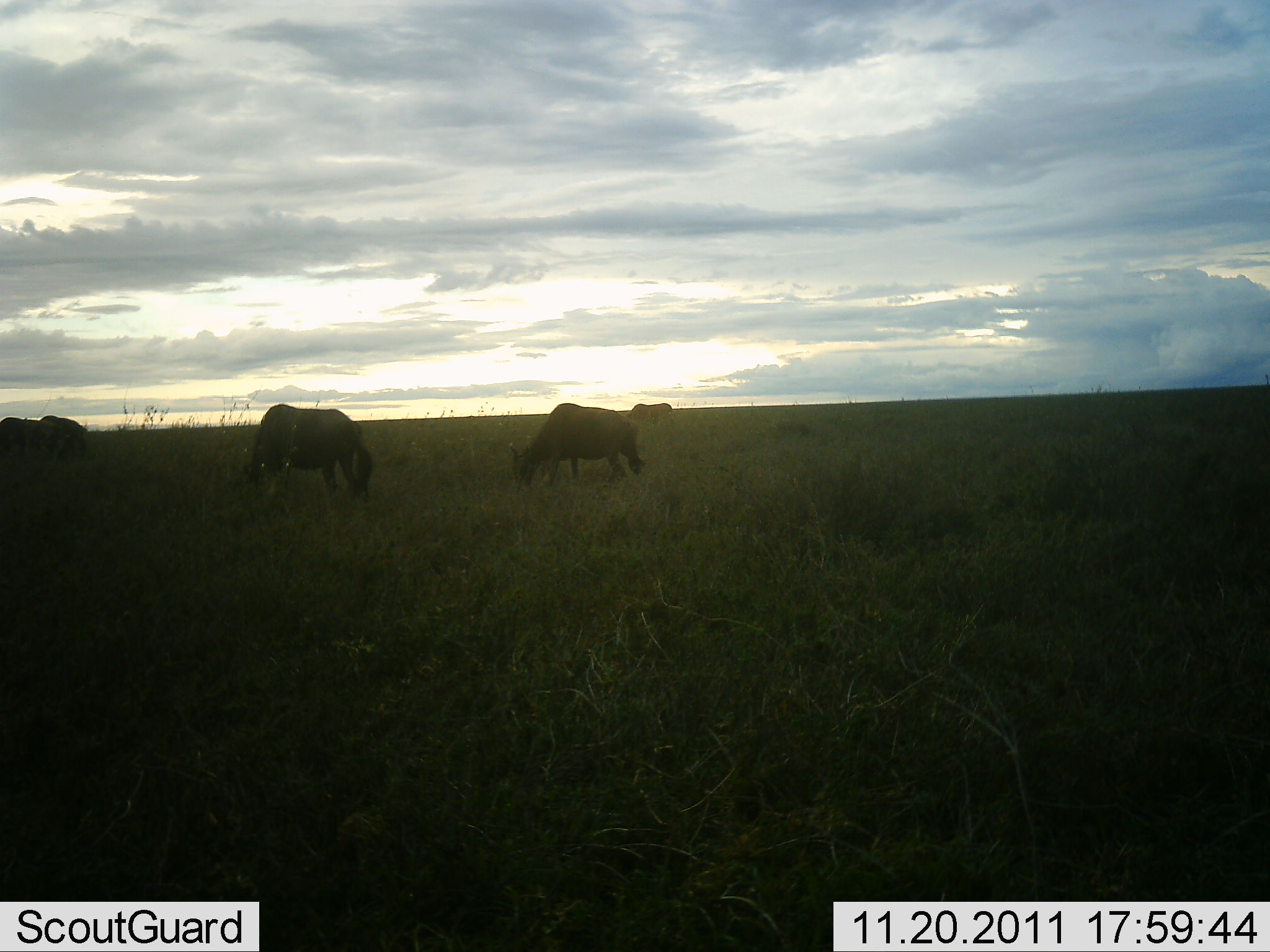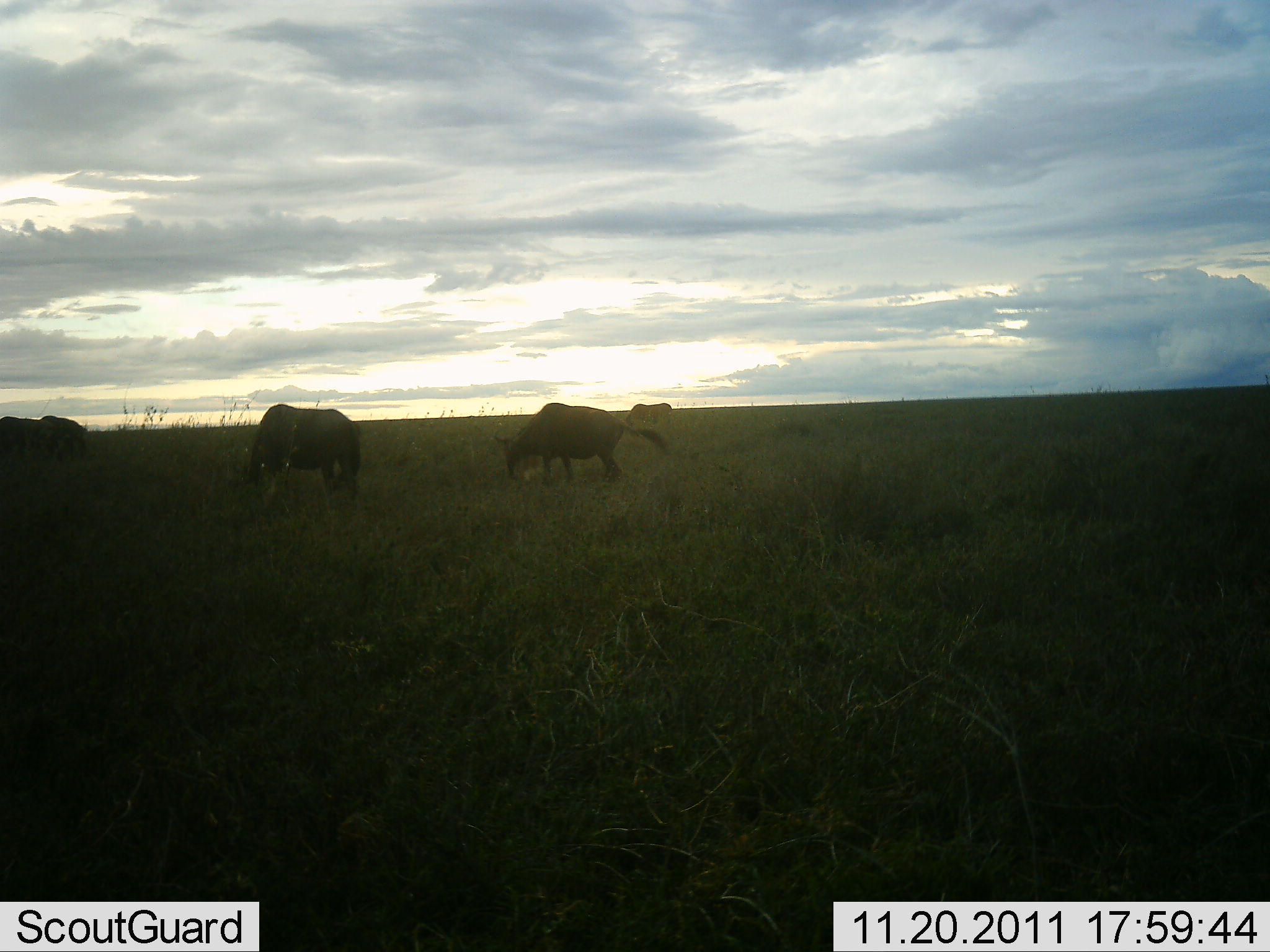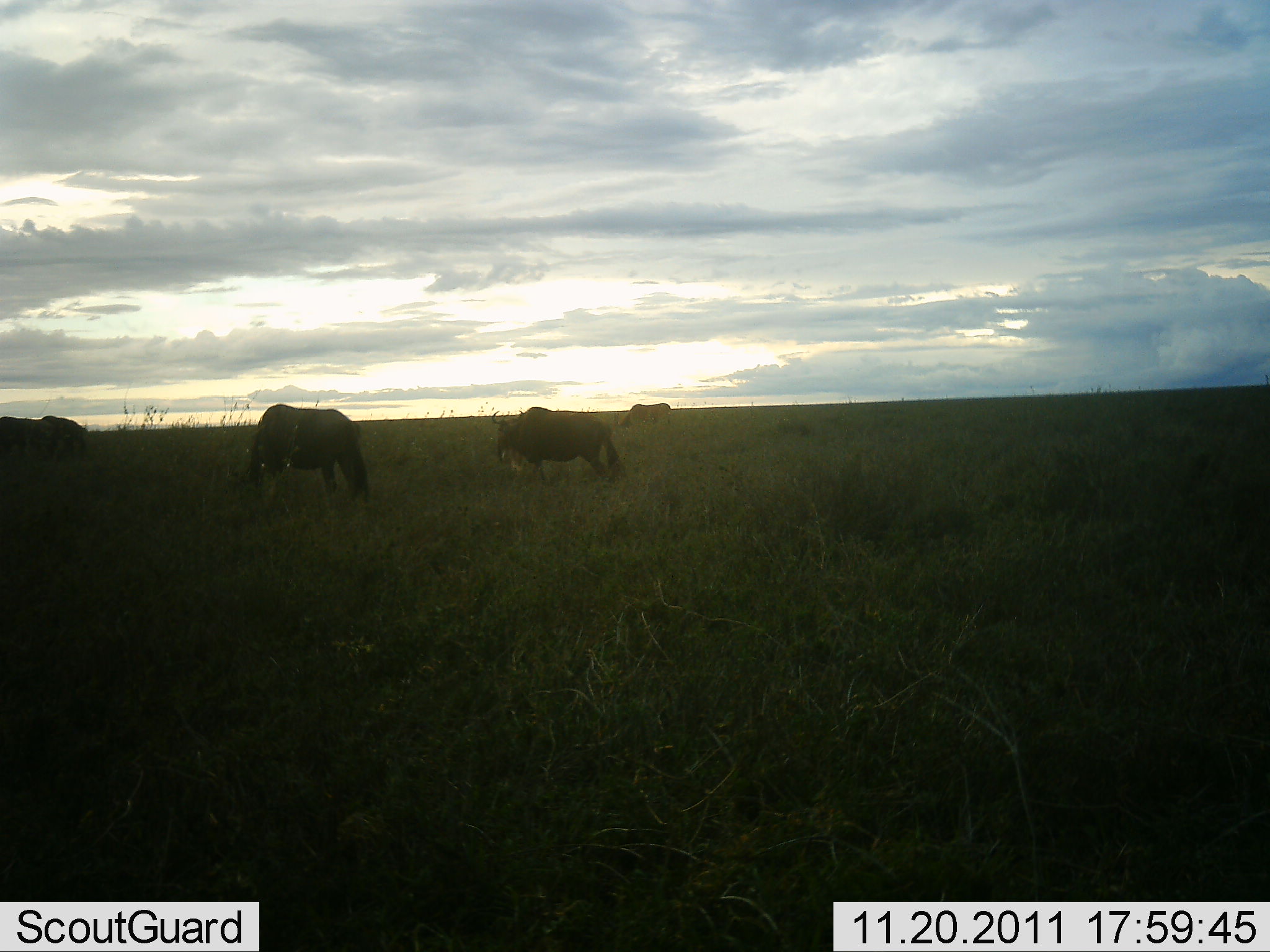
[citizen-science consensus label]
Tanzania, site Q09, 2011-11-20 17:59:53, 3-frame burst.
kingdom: Animalia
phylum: Chordata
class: Mammalia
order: Artiodactyla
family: Bovidae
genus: Connochaetes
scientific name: Connochaetes taurinus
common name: blue wildebeest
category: wildebeest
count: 4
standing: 9%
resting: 0%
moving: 18%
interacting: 9%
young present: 0%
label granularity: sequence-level